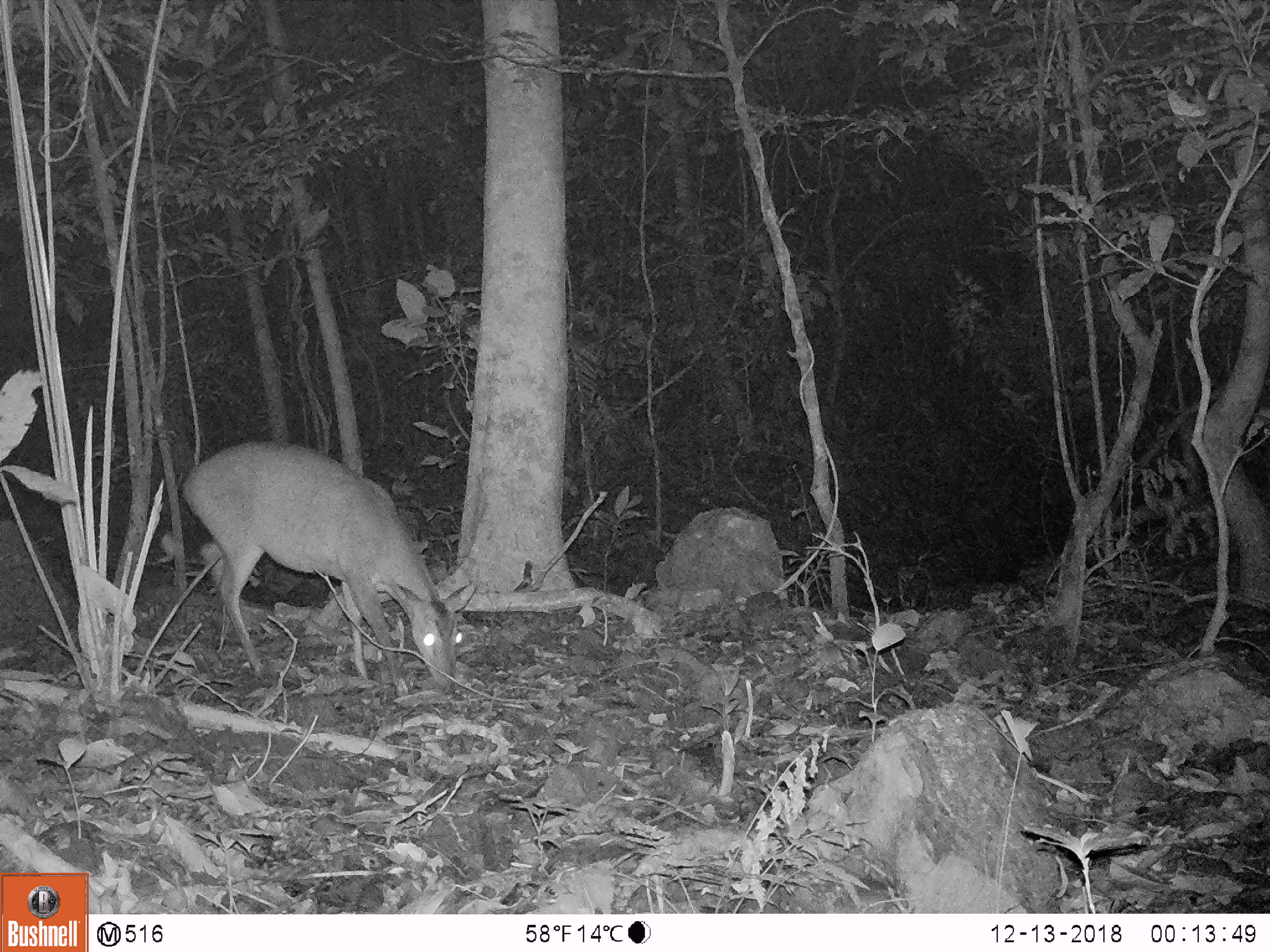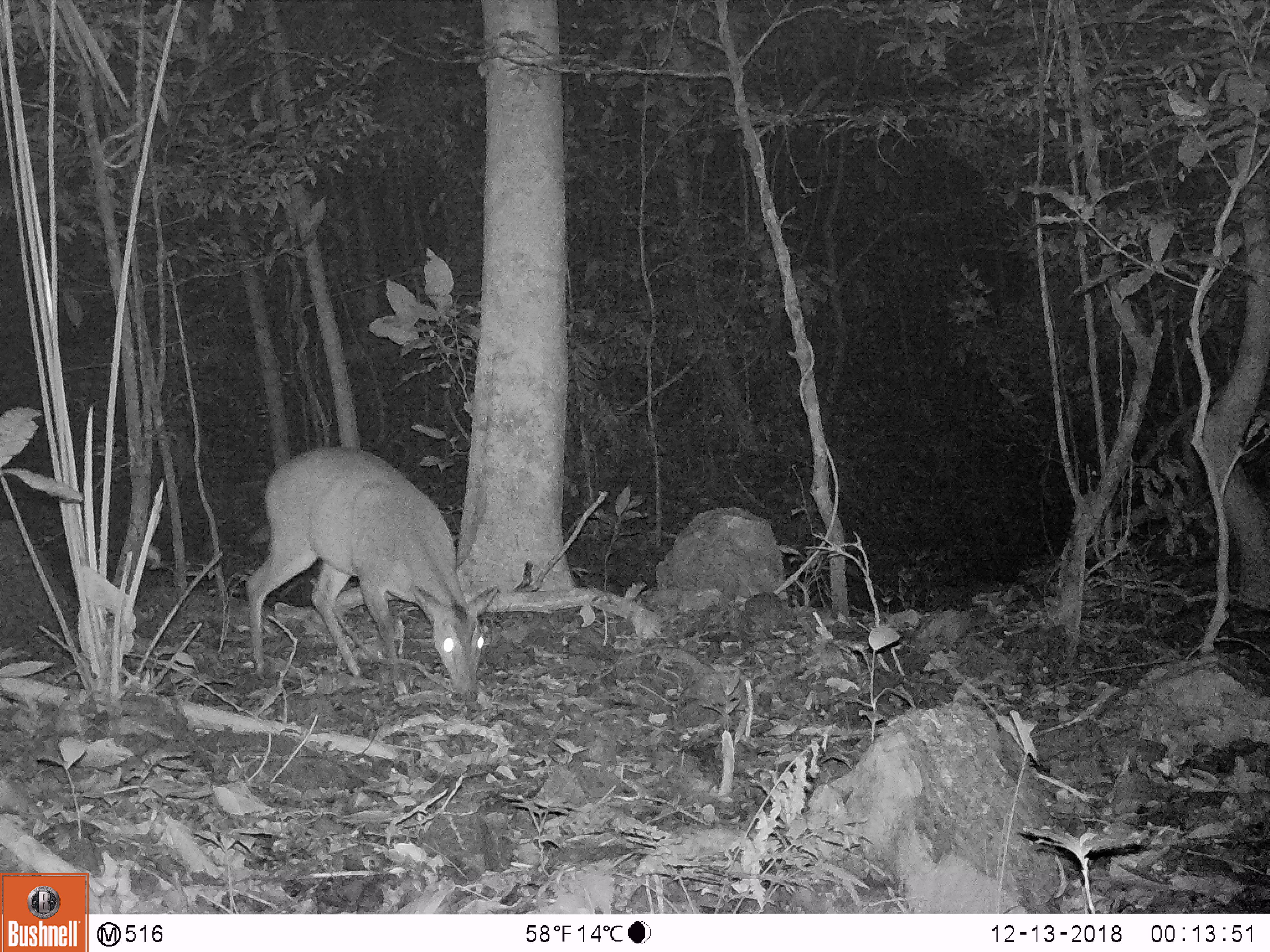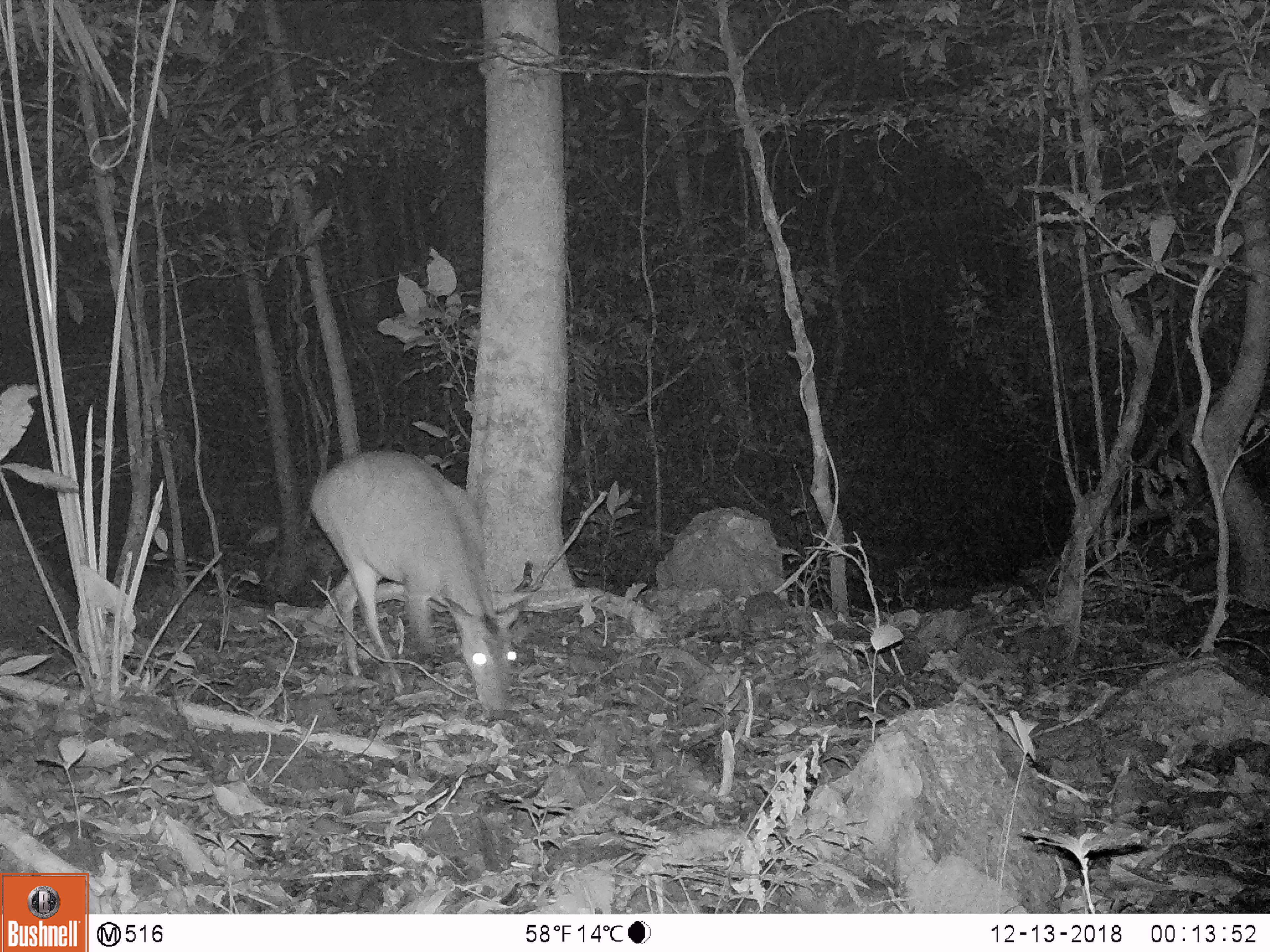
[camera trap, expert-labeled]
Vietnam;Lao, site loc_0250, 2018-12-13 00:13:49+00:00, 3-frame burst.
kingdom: Animalia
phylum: Chordata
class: Mammalia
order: Artiodactyla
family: Cervidae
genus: Muntiacus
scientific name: Muntiacus vuquangensis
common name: large-antlered muntjac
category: large antlered muntjac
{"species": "large antlered muntjac (large-antlered muntjac) (Muntiacus vuquangensis)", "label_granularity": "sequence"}